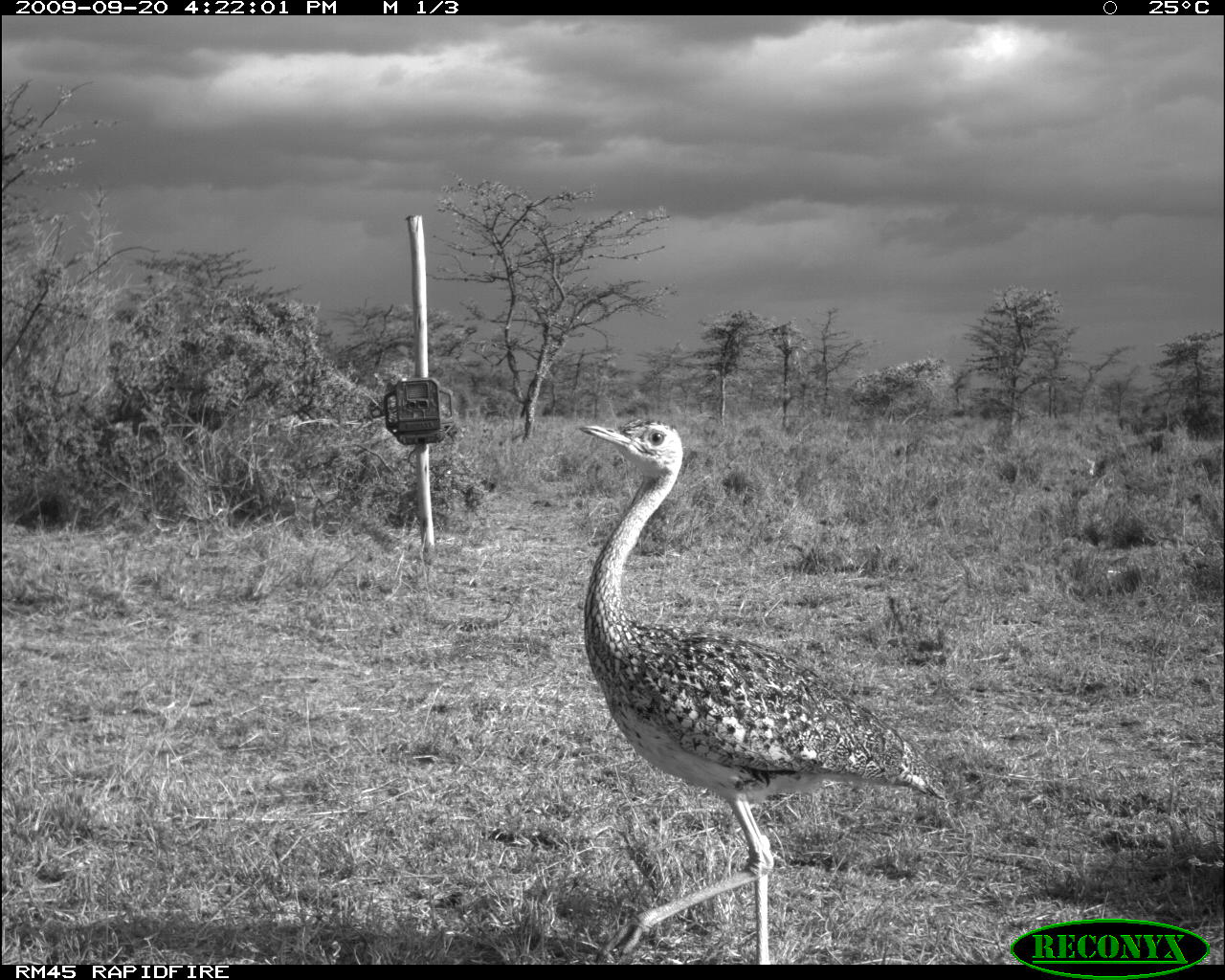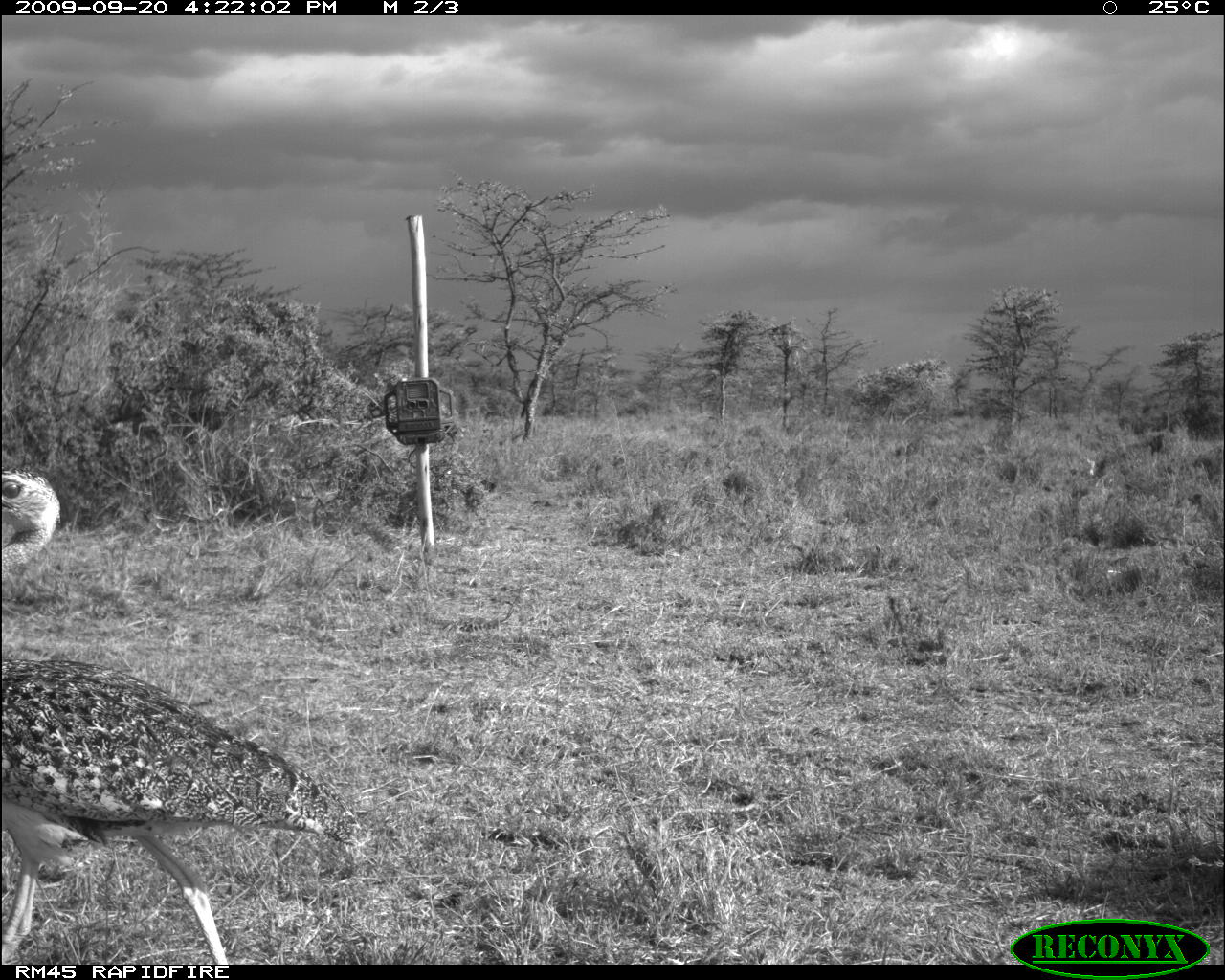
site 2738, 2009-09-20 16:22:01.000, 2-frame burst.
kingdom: Animalia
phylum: Chordata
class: Aves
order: Otidiformes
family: Otididae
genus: Eupodotis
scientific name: Eupodotis senegalensis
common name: white-bellied bustard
Eupodotis senegalensis (white-bellied bustard), count 1.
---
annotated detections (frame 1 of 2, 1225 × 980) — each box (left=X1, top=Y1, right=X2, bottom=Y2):
eupodotis senegalensis: (left=569, top=413, right=940, bottom=963)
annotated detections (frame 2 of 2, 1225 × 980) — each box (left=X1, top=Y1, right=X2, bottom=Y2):
eupodotis senegalensis: (left=0, top=466, right=365, bottom=962)